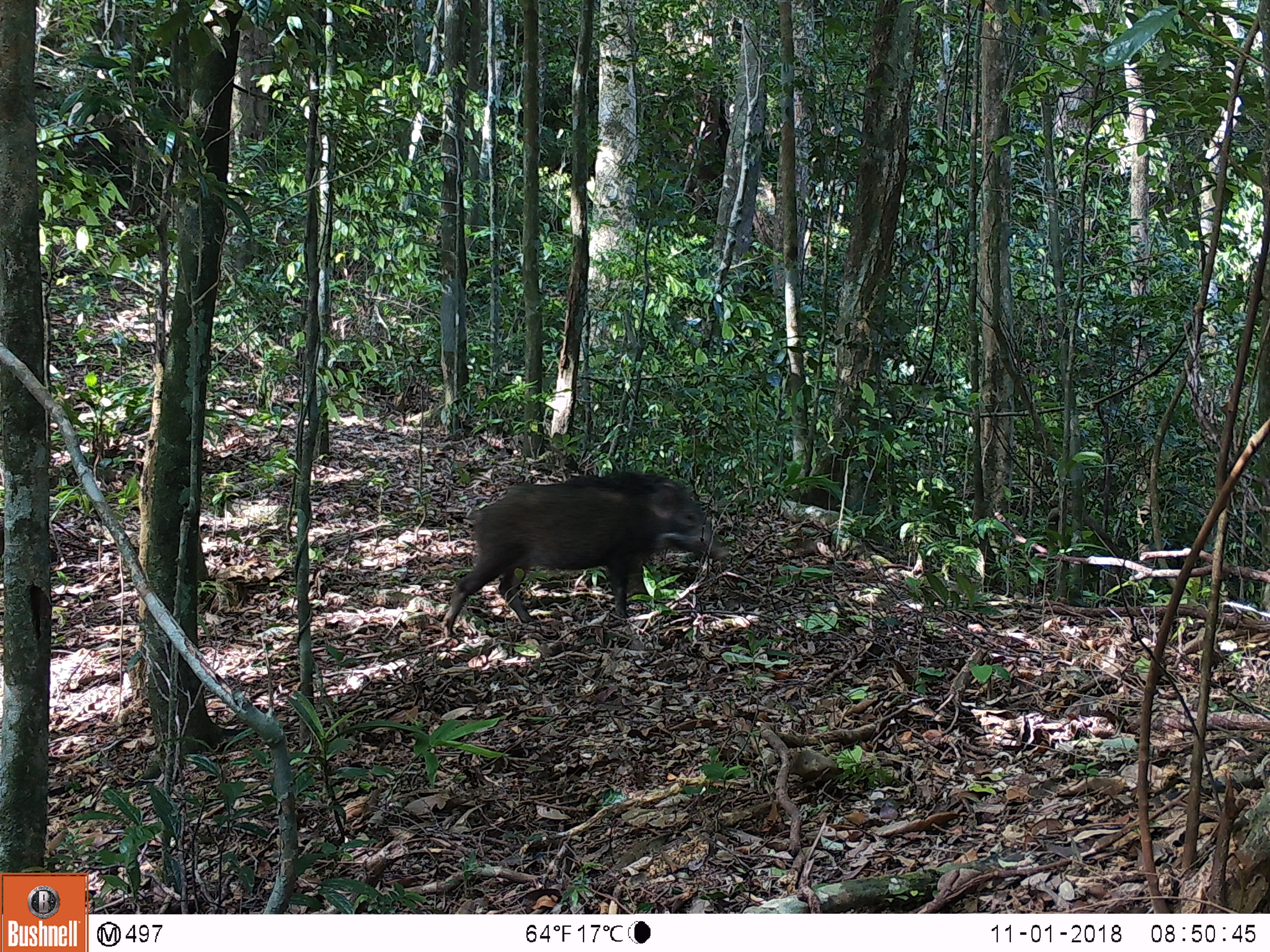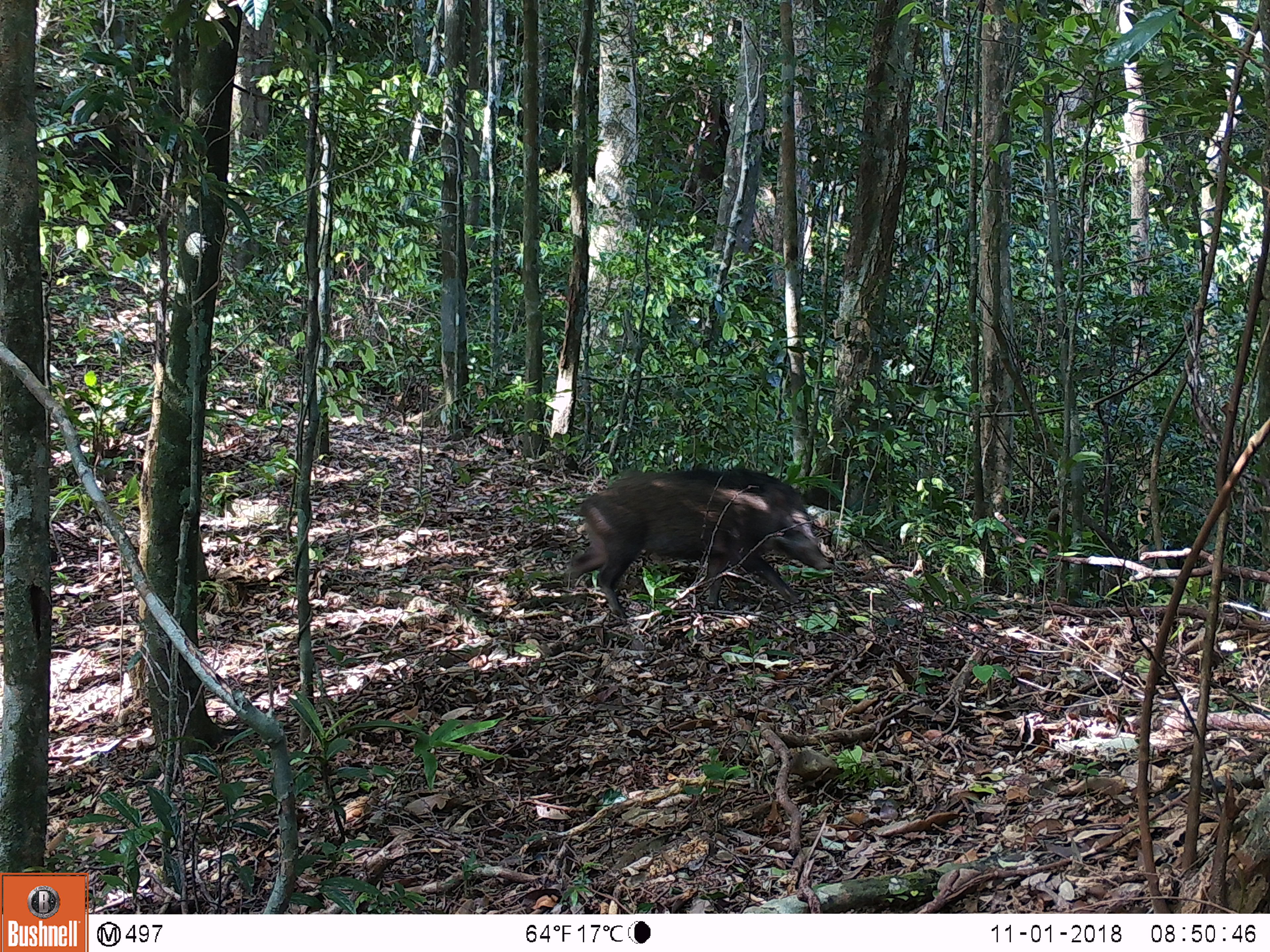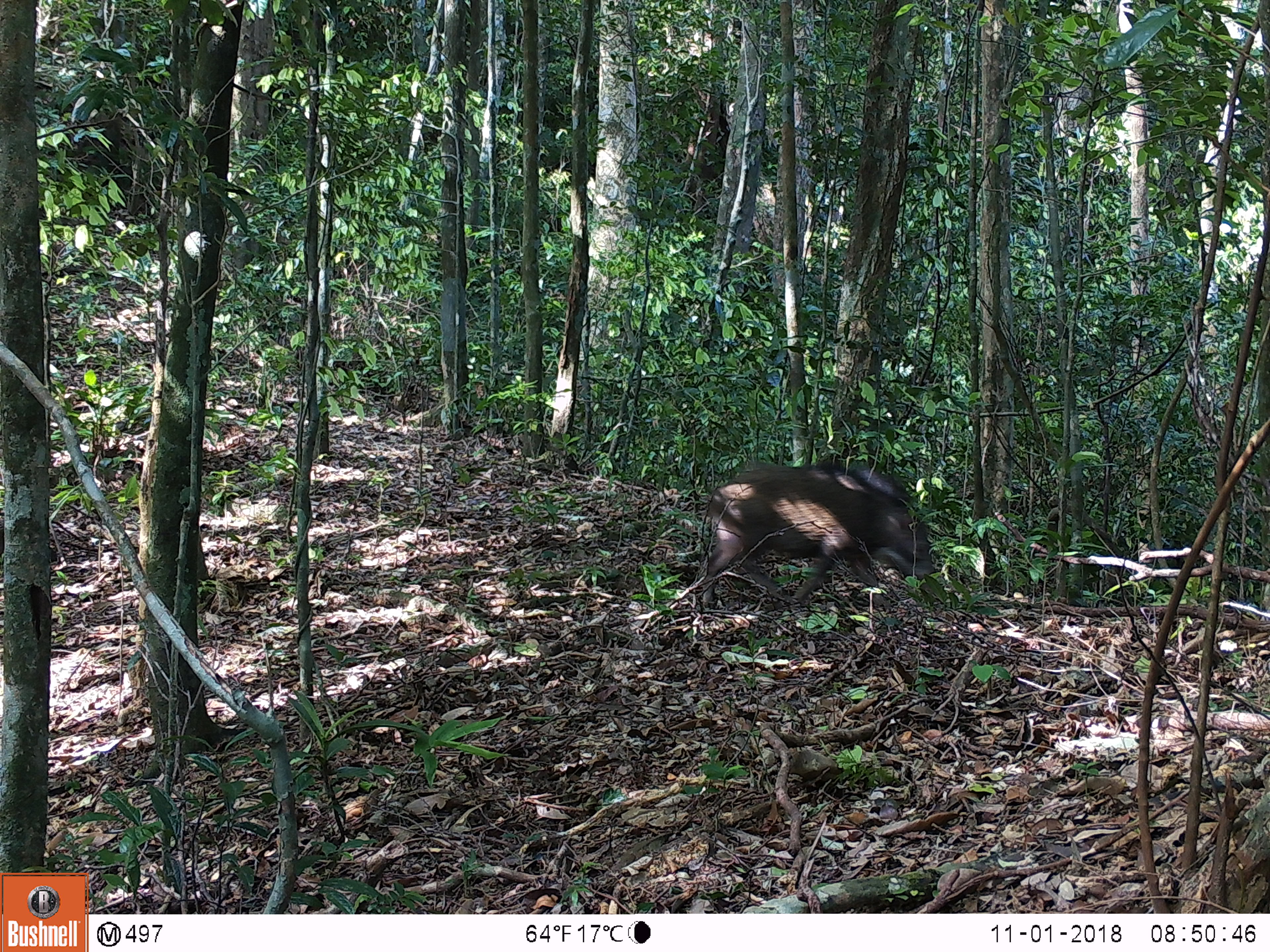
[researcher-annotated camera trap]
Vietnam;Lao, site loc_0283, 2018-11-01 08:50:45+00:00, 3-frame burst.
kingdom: Animalia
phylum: Chordata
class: Mammalia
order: Artiodactyla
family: Suidae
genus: Sus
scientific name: Sus scrofa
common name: eurasian wild pig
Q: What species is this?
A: Eurasian wild pig (Sus scrofa).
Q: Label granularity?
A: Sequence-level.